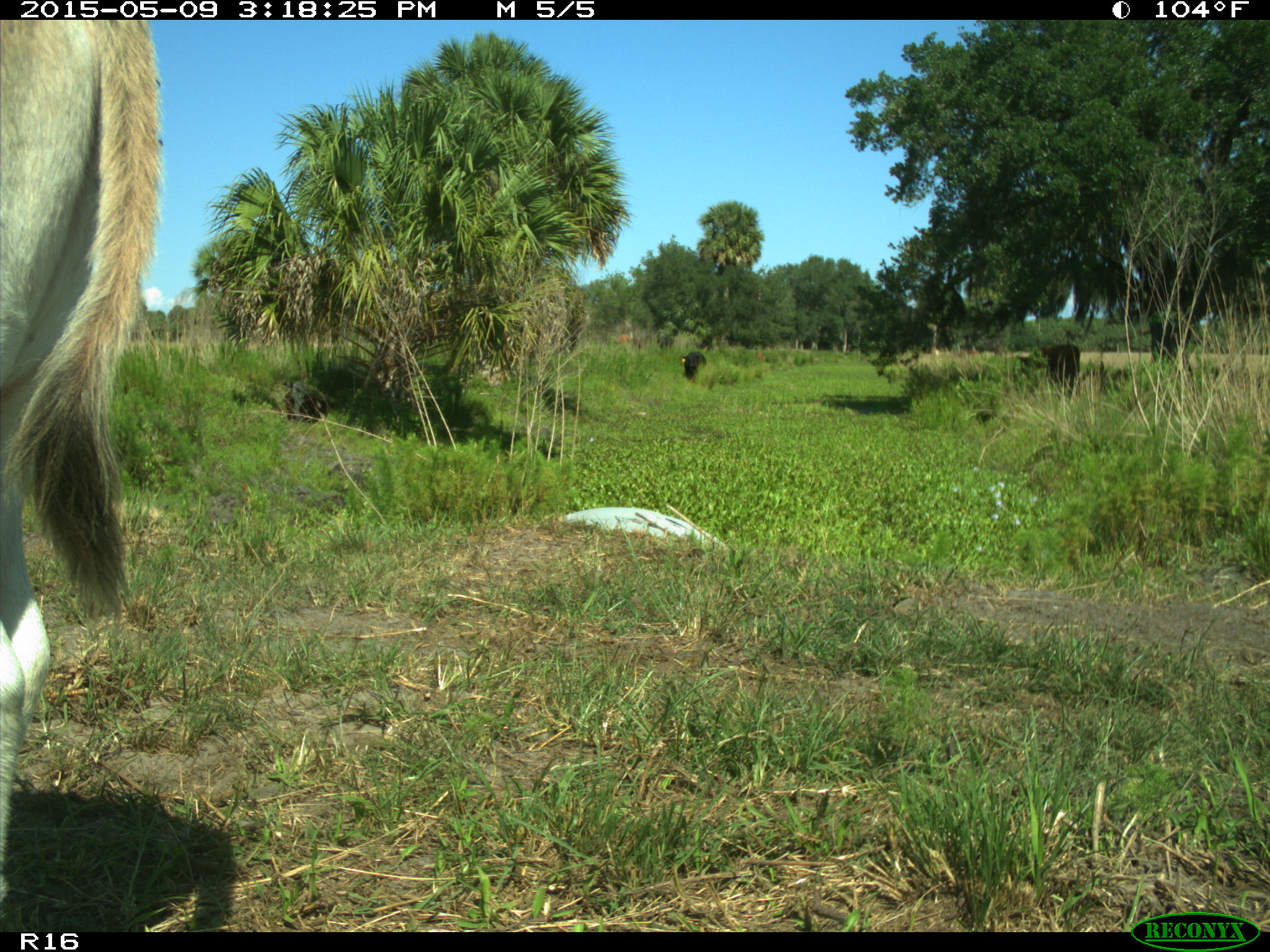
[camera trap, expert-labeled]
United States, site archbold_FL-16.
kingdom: Animalia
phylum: Chordata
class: Mammalia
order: Artiodactyla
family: Bovidae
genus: Bos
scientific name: Bos taurus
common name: domestic cow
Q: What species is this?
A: Bos taurus (domestic cow).